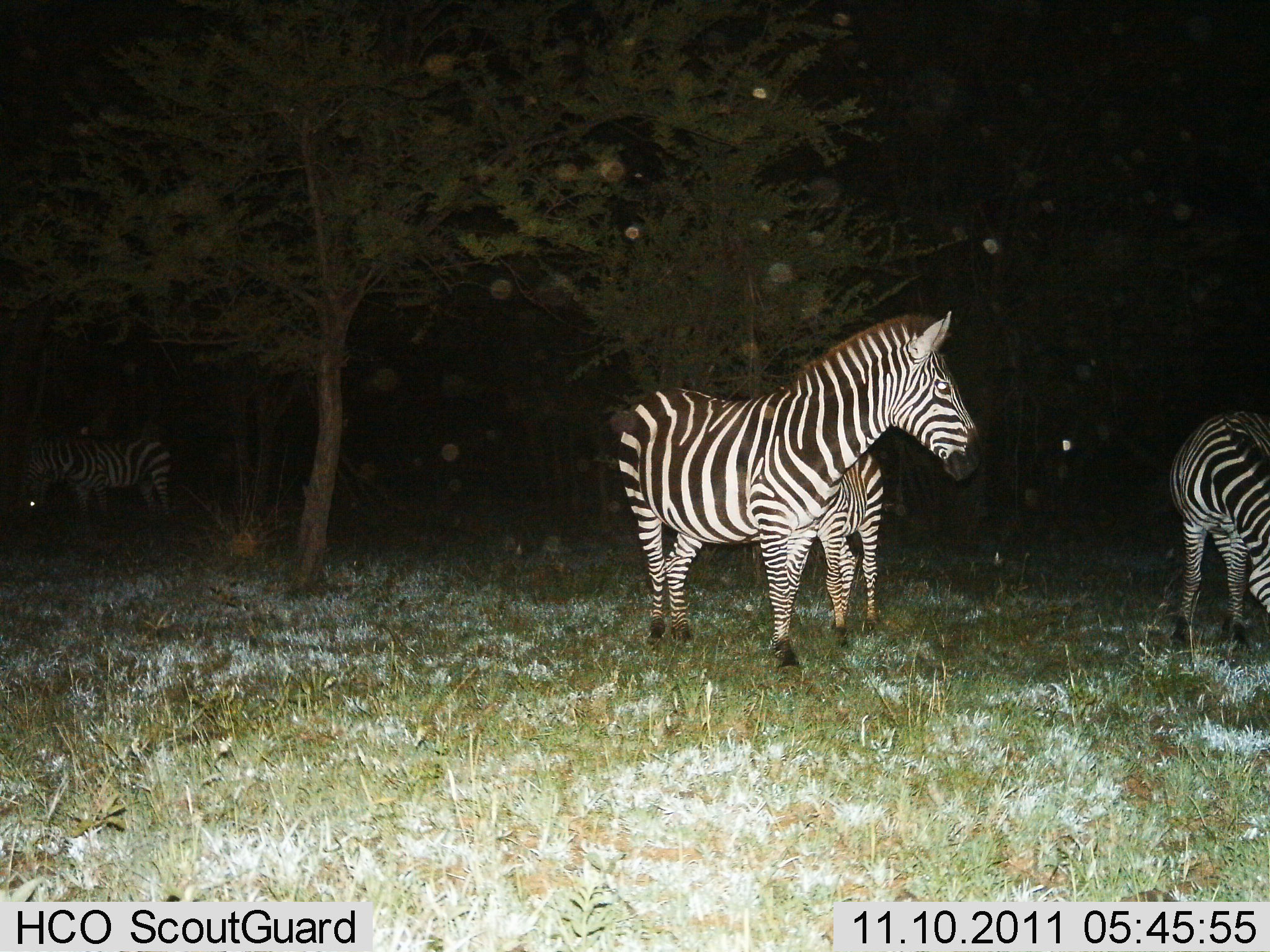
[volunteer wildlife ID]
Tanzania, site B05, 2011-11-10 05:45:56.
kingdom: Animalia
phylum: Chordata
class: Mammalia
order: Perissodactyla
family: Equidae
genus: Equus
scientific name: Equus quagga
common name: plains zebra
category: zebra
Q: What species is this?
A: Zebra (plains zebra) (Equus quagga).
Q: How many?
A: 4.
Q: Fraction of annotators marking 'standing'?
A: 100%.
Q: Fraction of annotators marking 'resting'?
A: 7%.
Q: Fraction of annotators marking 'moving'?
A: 0%.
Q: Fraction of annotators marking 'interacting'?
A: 7%.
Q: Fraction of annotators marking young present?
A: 21%.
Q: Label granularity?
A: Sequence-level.